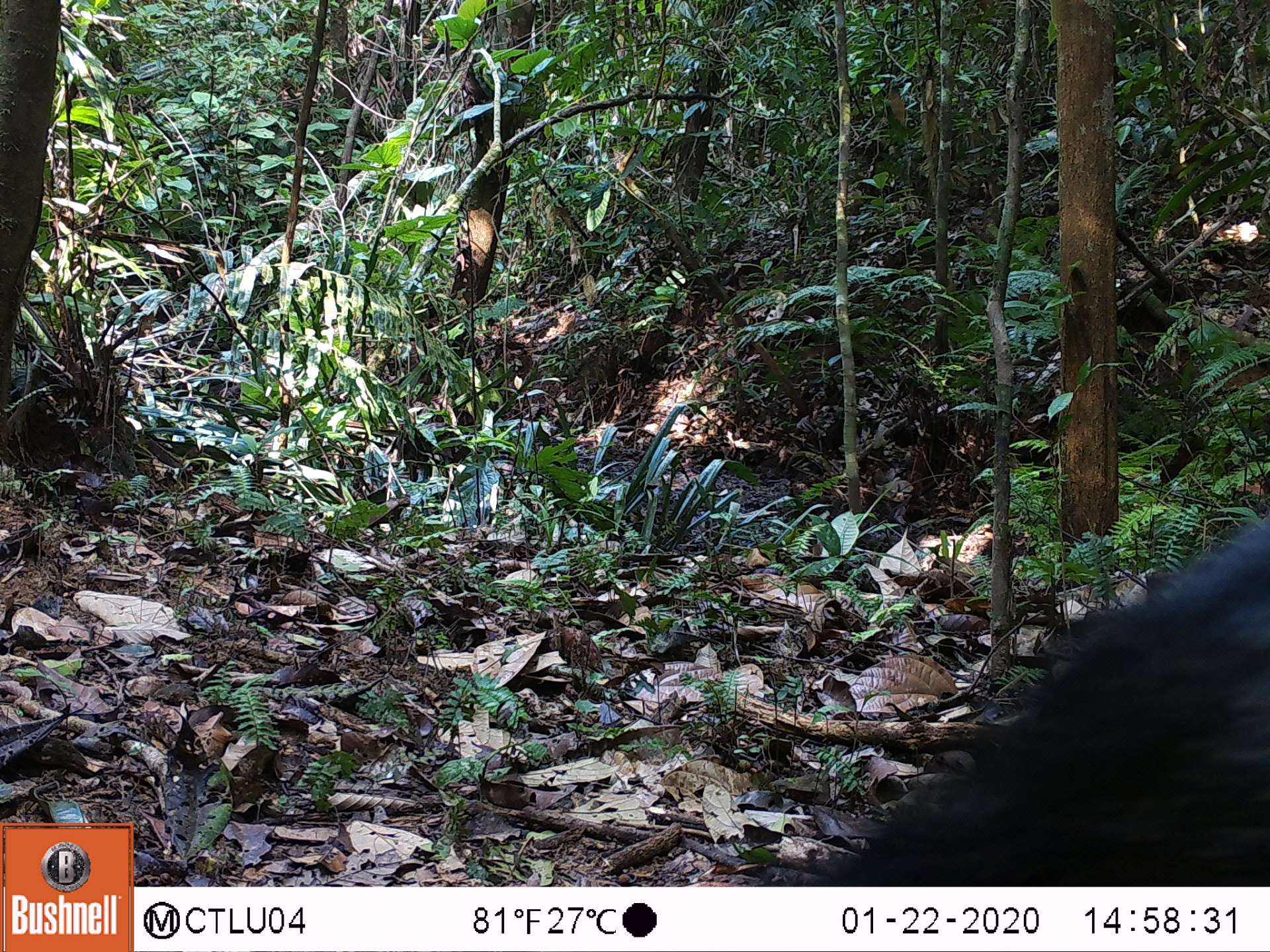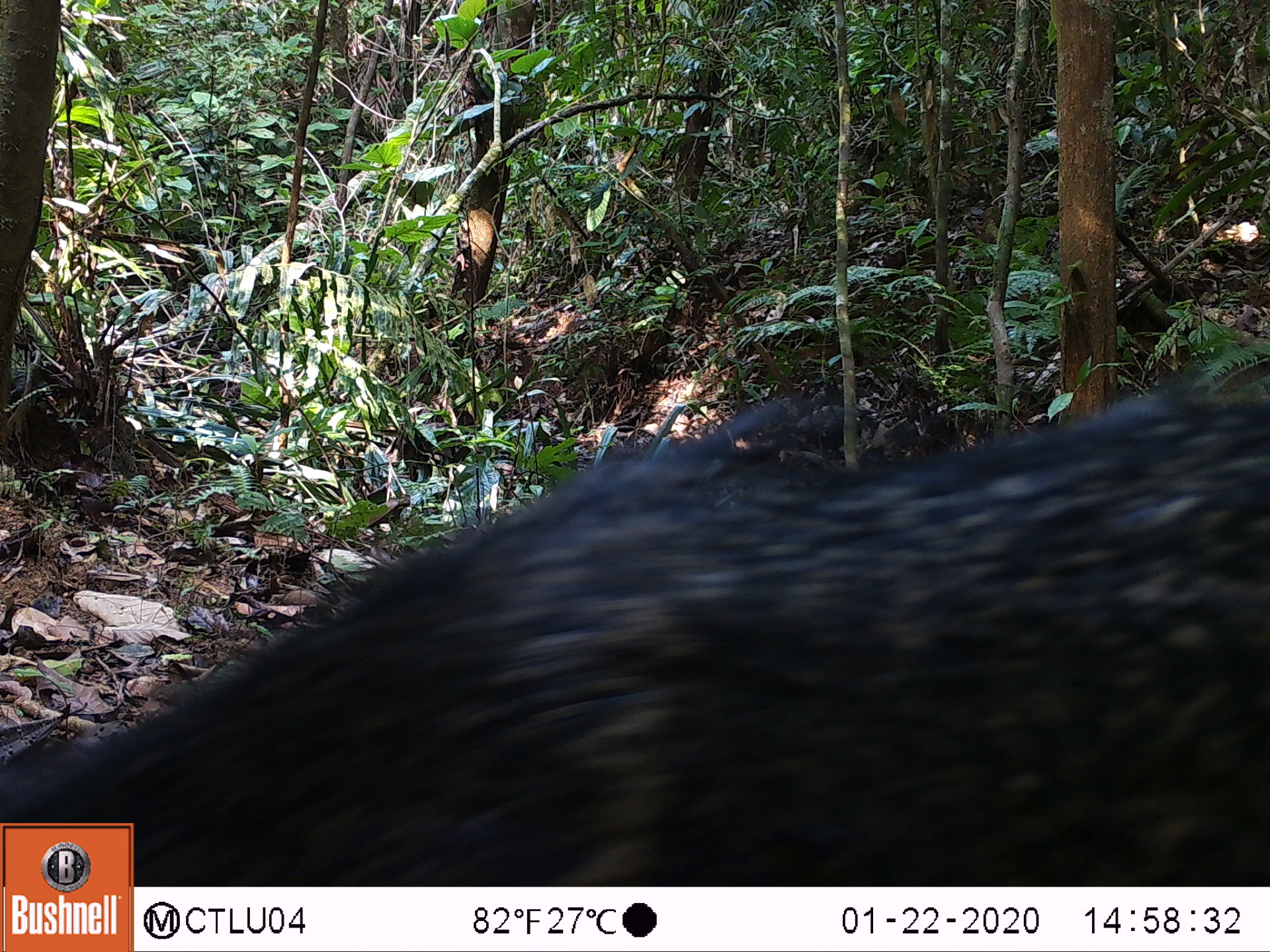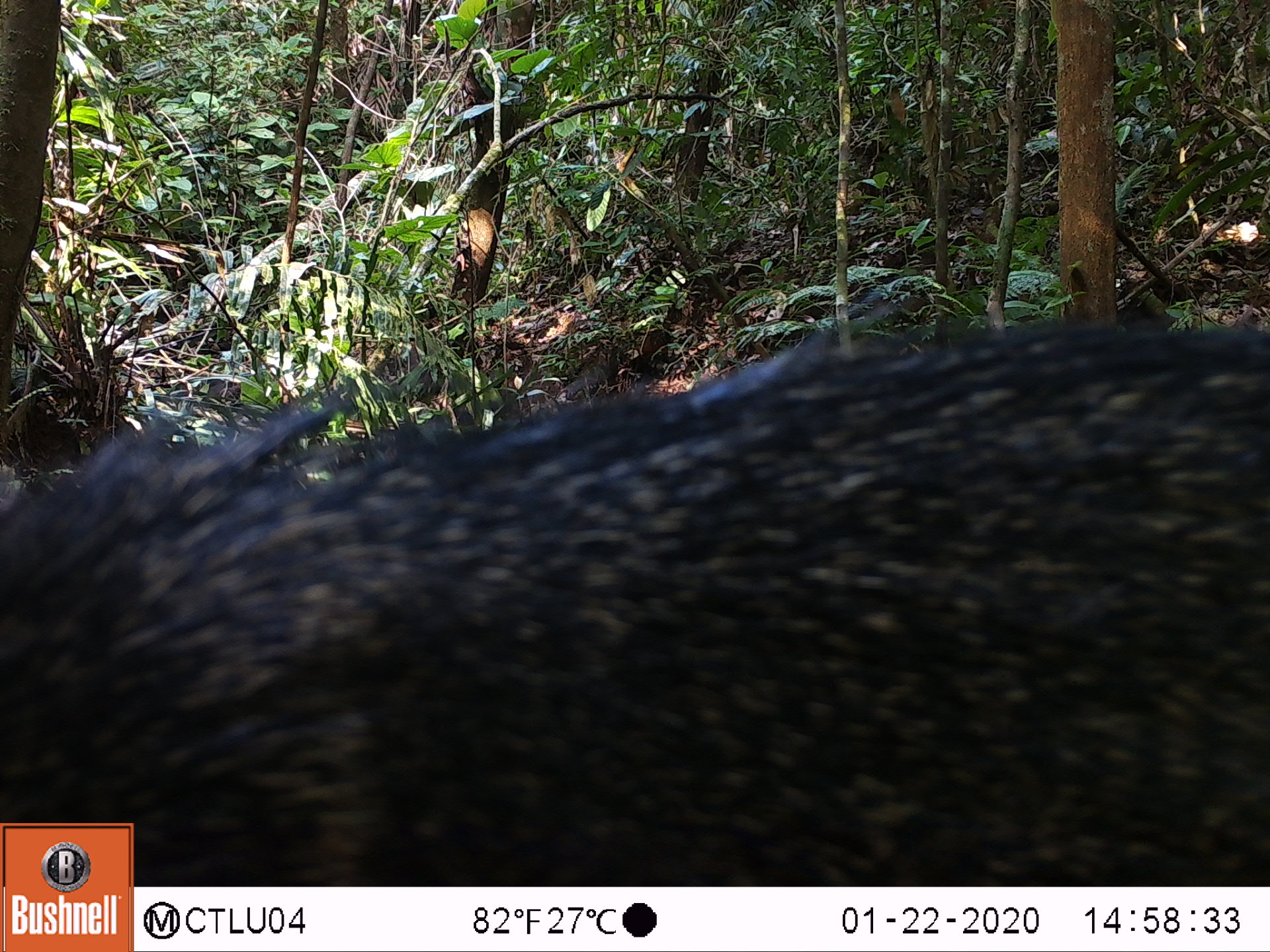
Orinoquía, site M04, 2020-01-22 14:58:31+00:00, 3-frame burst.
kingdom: Animalia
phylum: Chordata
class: Mammalia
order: Artiodactyla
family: Tayassuidae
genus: Pecari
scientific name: Pecari tajacu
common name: collared peccary